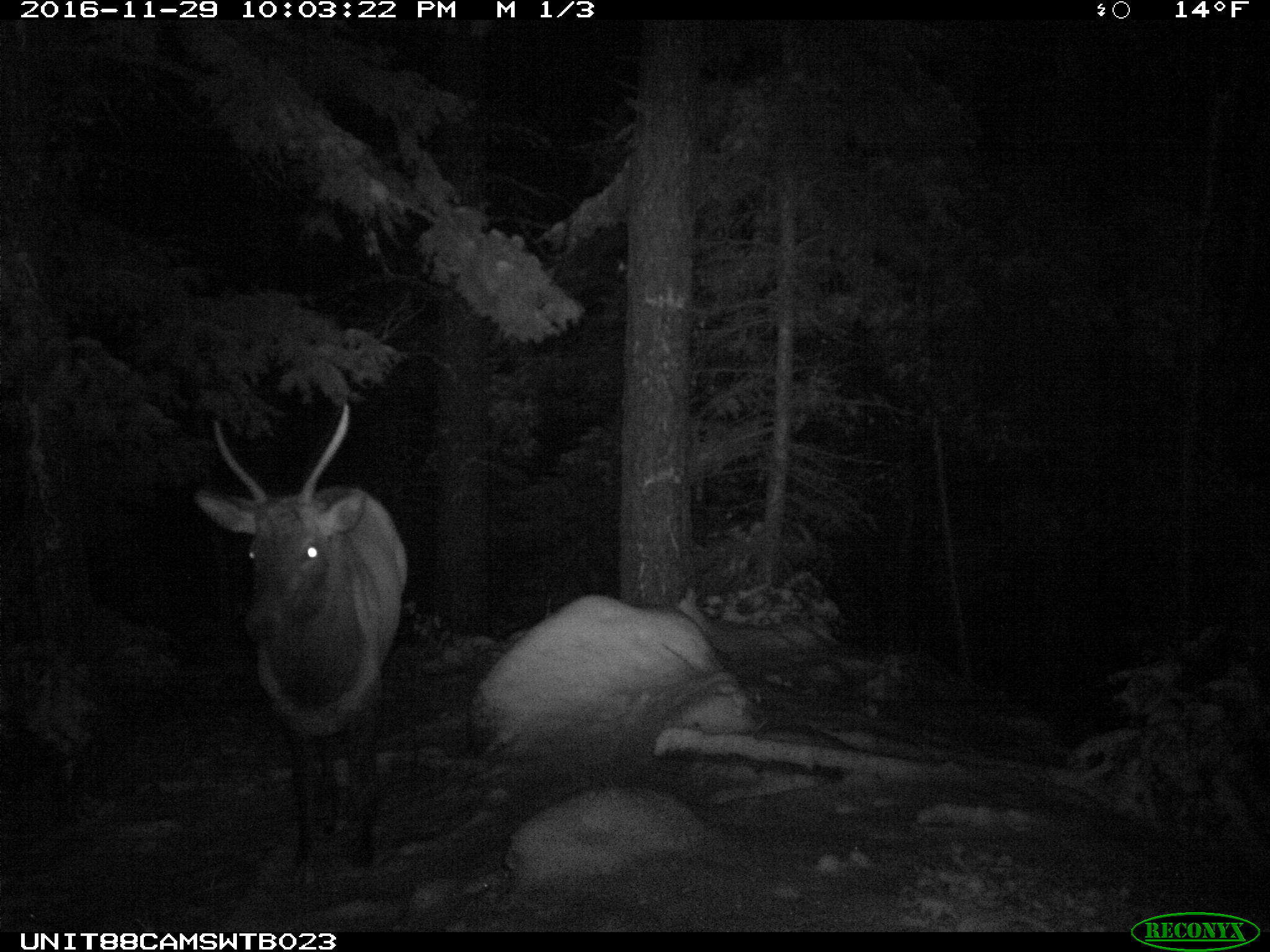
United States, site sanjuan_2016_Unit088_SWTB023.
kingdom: Animalia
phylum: Chordata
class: Mammalia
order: Artiodactyla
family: Cervidae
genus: Cervus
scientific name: Cervus elaphus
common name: red deer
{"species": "Cervus elaphus (red deer)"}